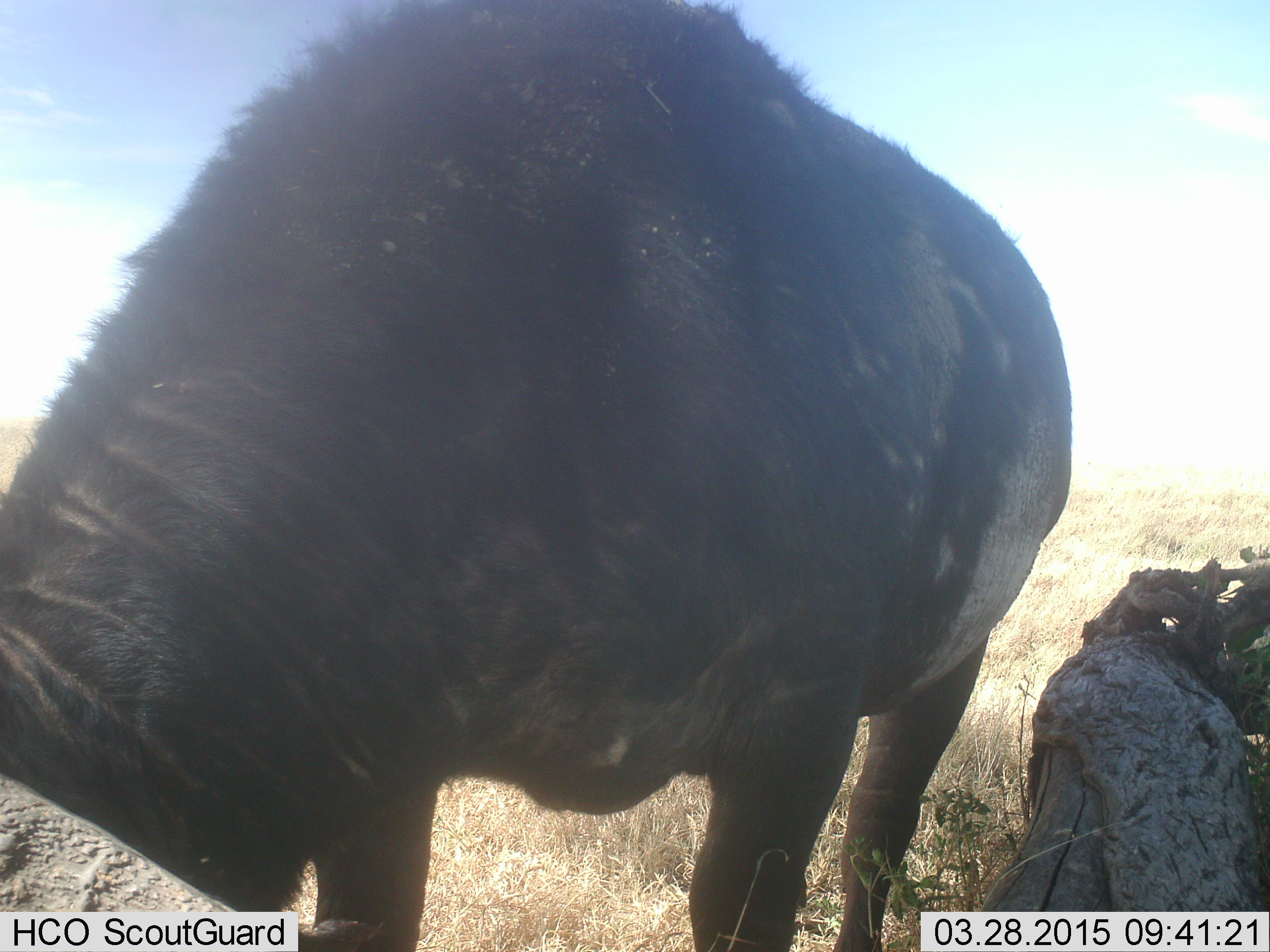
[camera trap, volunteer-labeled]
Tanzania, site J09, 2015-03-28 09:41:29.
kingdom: Animalia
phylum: Chordata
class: Mammalia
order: Artiodactyla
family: Bovidae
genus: Connochaetes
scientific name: Connochaetes taurinus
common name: blue wildebeest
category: wildebeest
Wildebeest (blue wildebeest) (Connochaetes taurinus), count 1. Behavior (volunteer vote fractions): standing 60%, resting 0%, moving 0%, interacting 0%. Young present (vote fraction): 0%. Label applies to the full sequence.